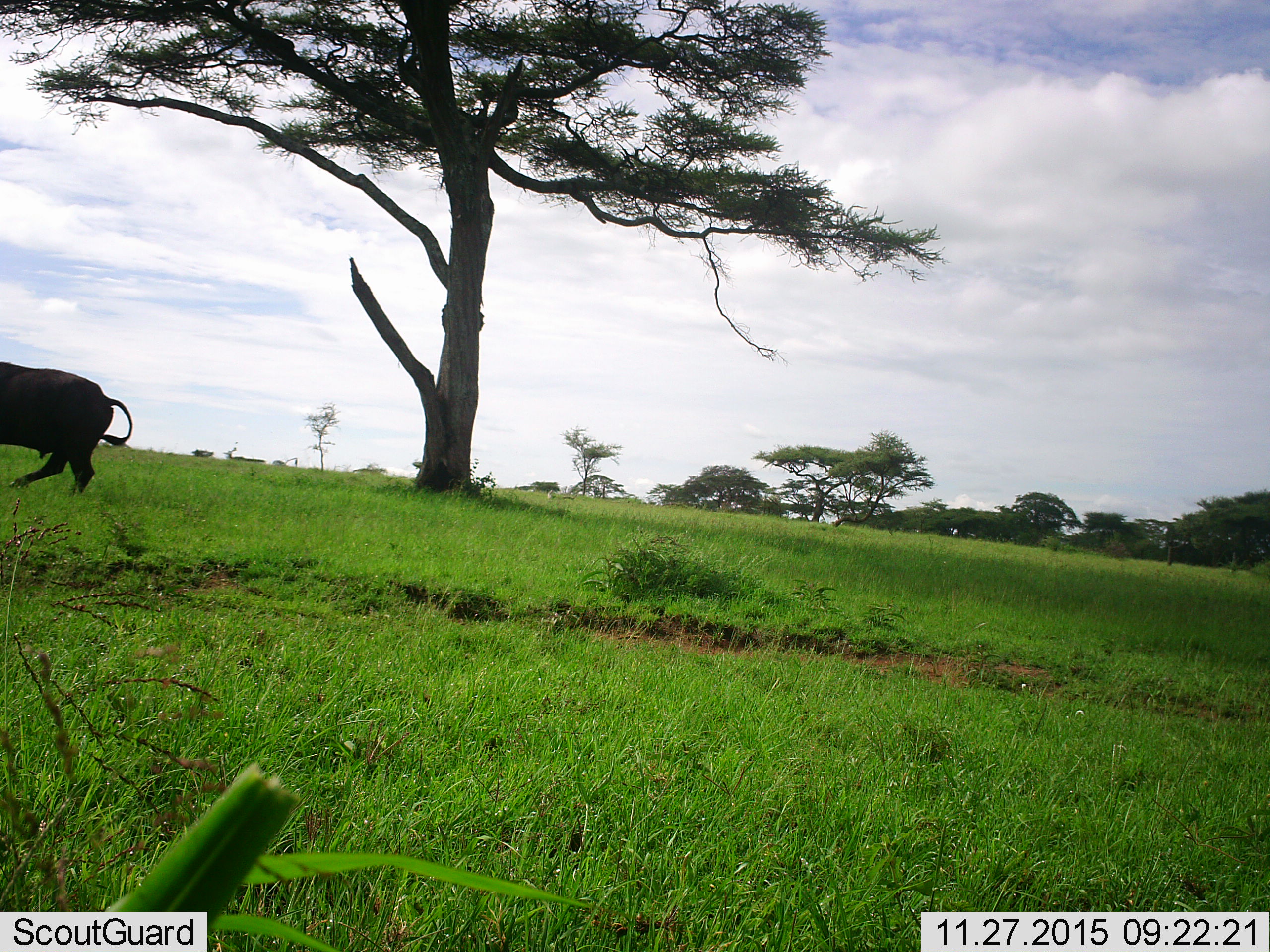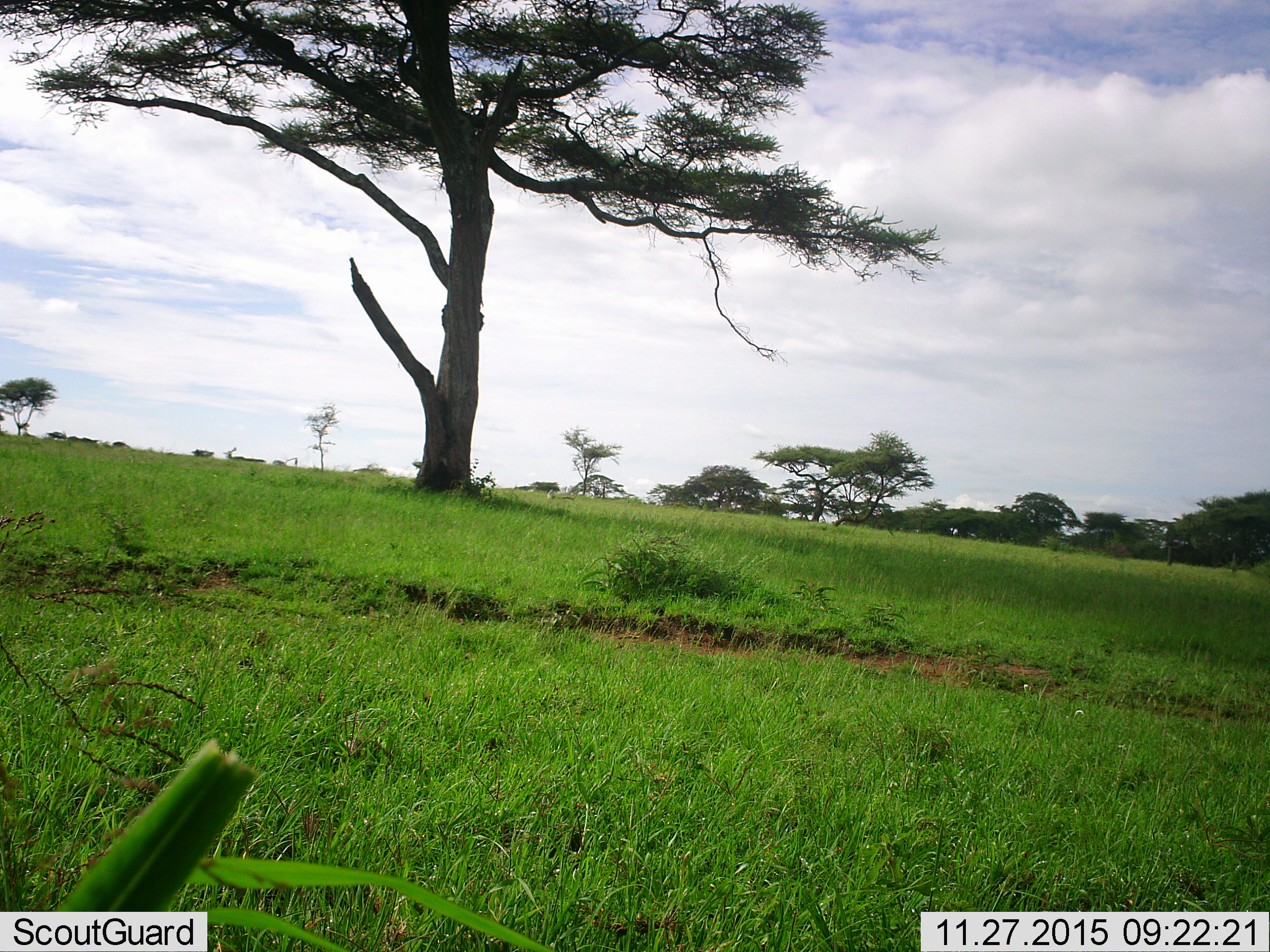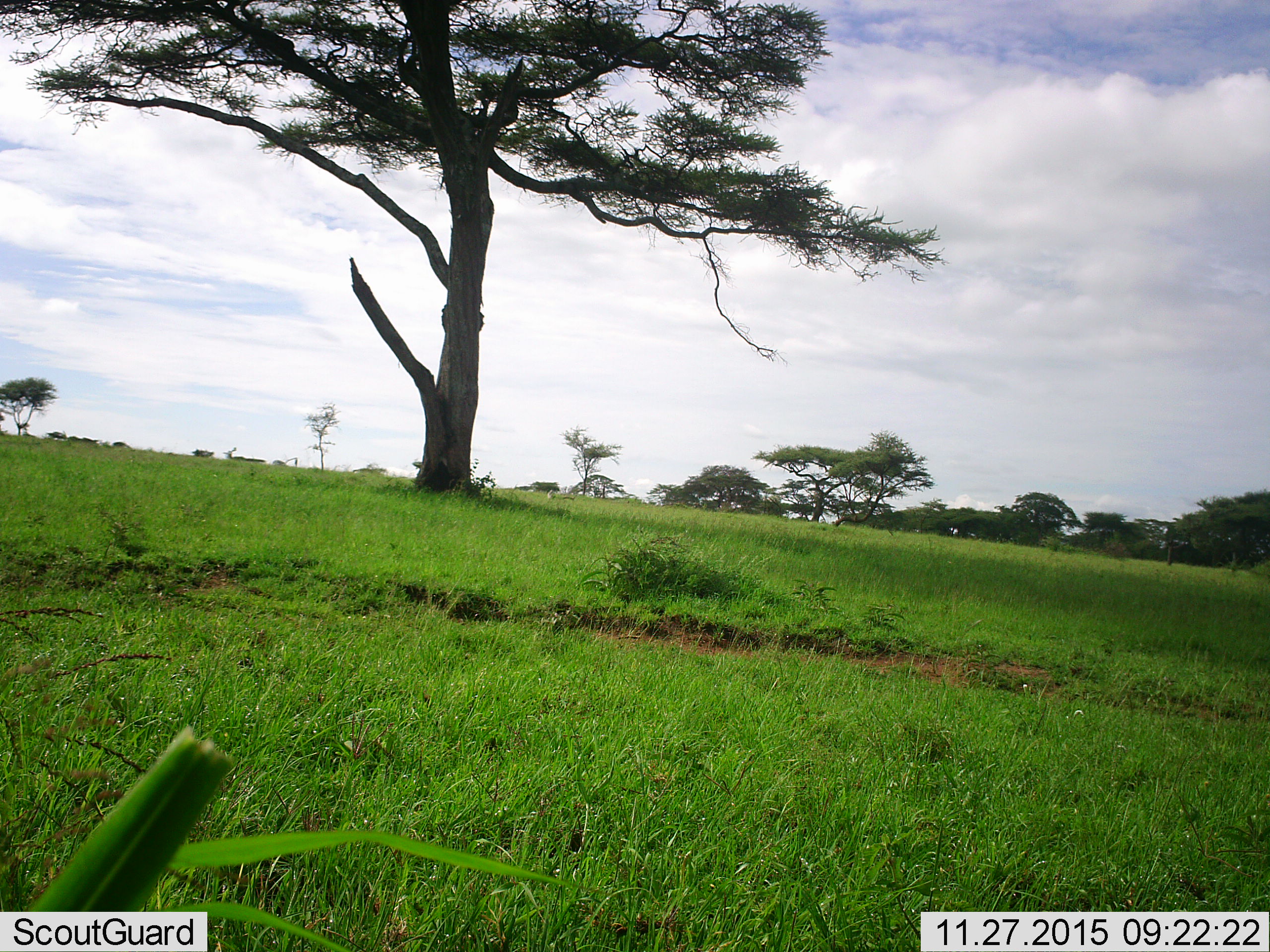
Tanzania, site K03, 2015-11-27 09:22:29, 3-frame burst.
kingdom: Animalia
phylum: Chordata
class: Mammalia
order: Artiodactyla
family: Bovidae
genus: Syncerus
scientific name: Syncerus caffer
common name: cape buffalo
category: buffalo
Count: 1.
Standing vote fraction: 0%.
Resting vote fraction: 0%.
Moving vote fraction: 100%.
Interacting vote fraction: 0%.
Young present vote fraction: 0%.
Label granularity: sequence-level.